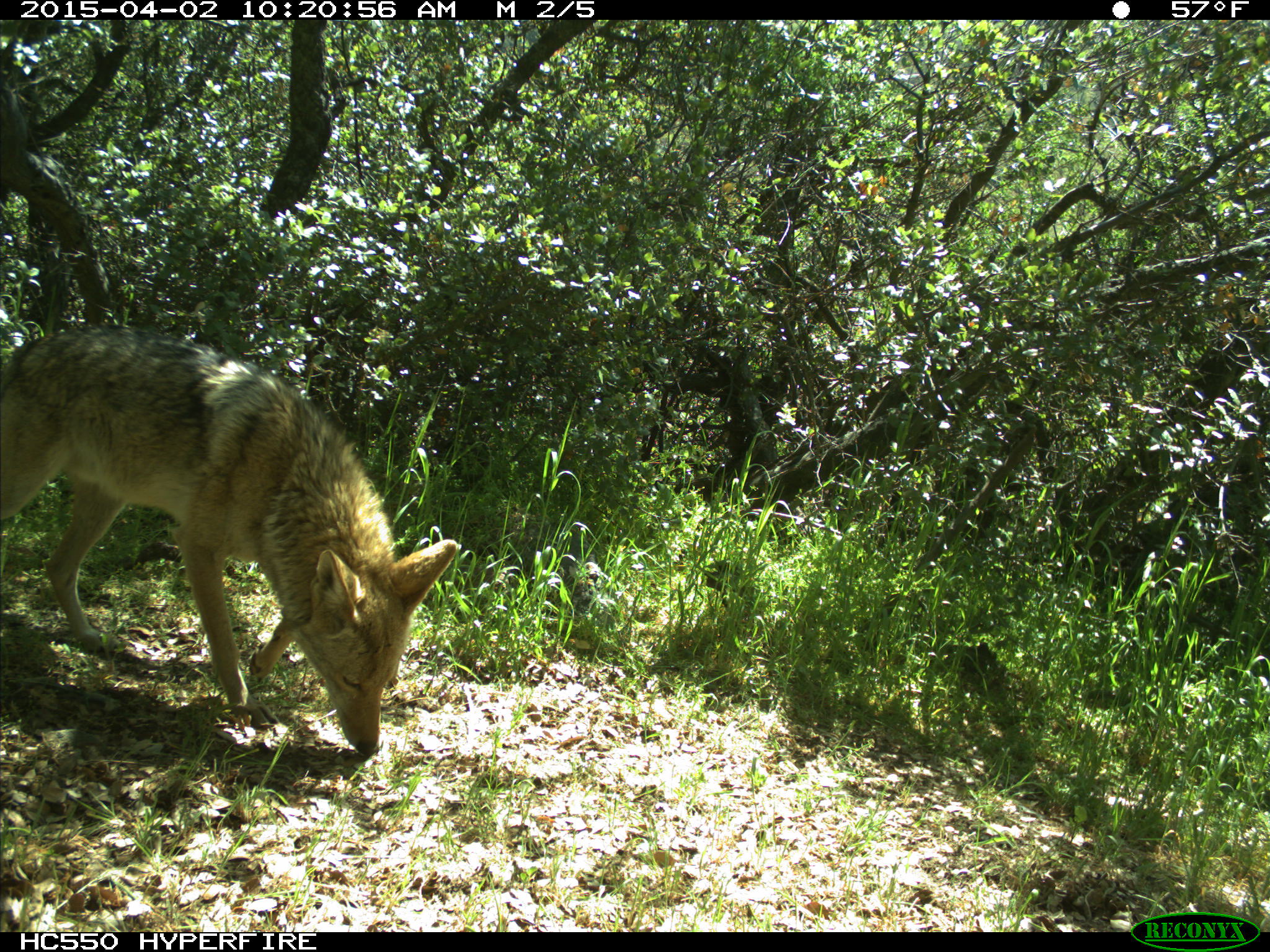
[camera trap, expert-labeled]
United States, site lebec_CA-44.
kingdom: Animalia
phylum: Chordata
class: Mammalia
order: Carnivora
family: Canidae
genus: Canis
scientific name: Canis latrans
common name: coyote